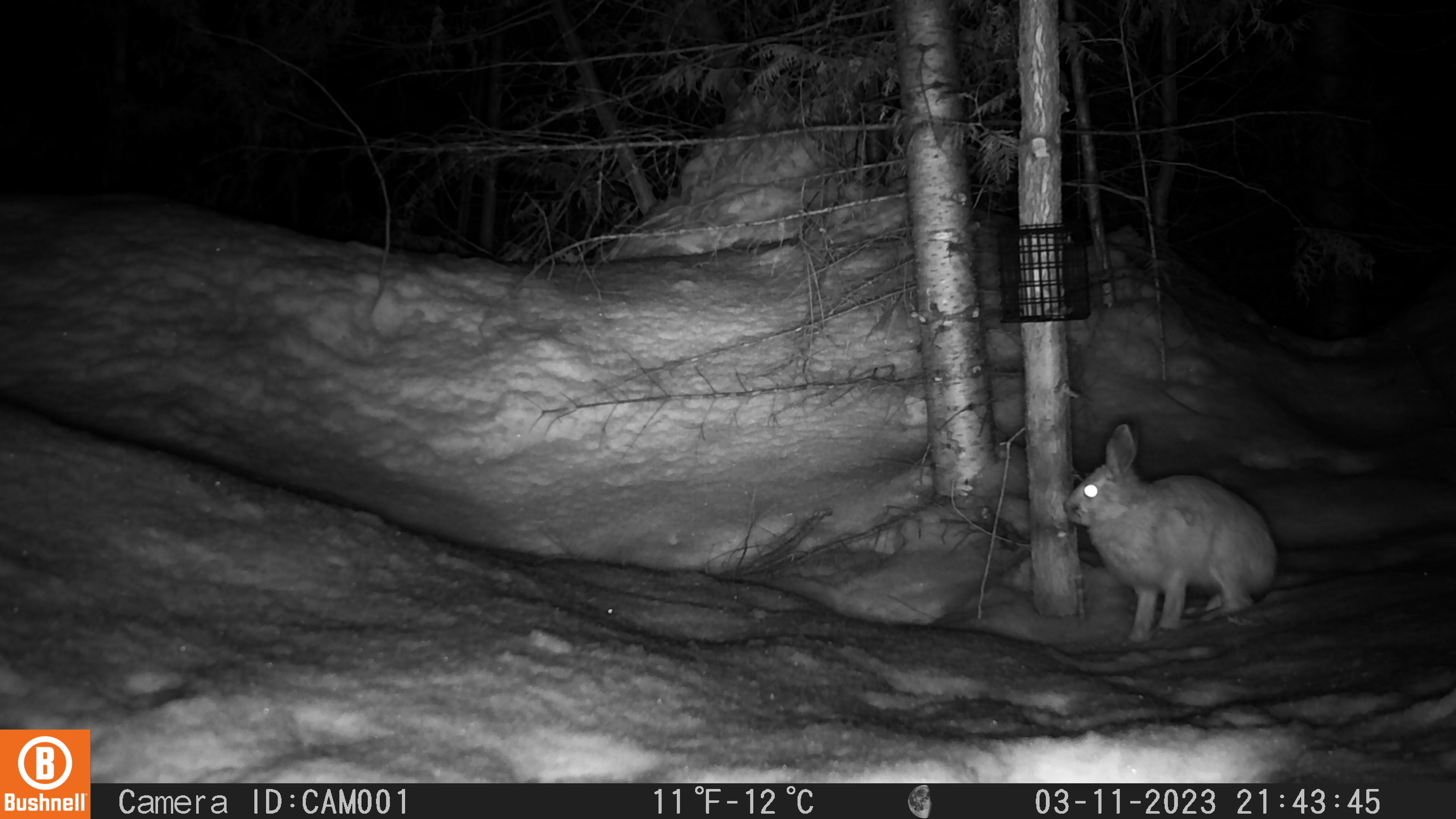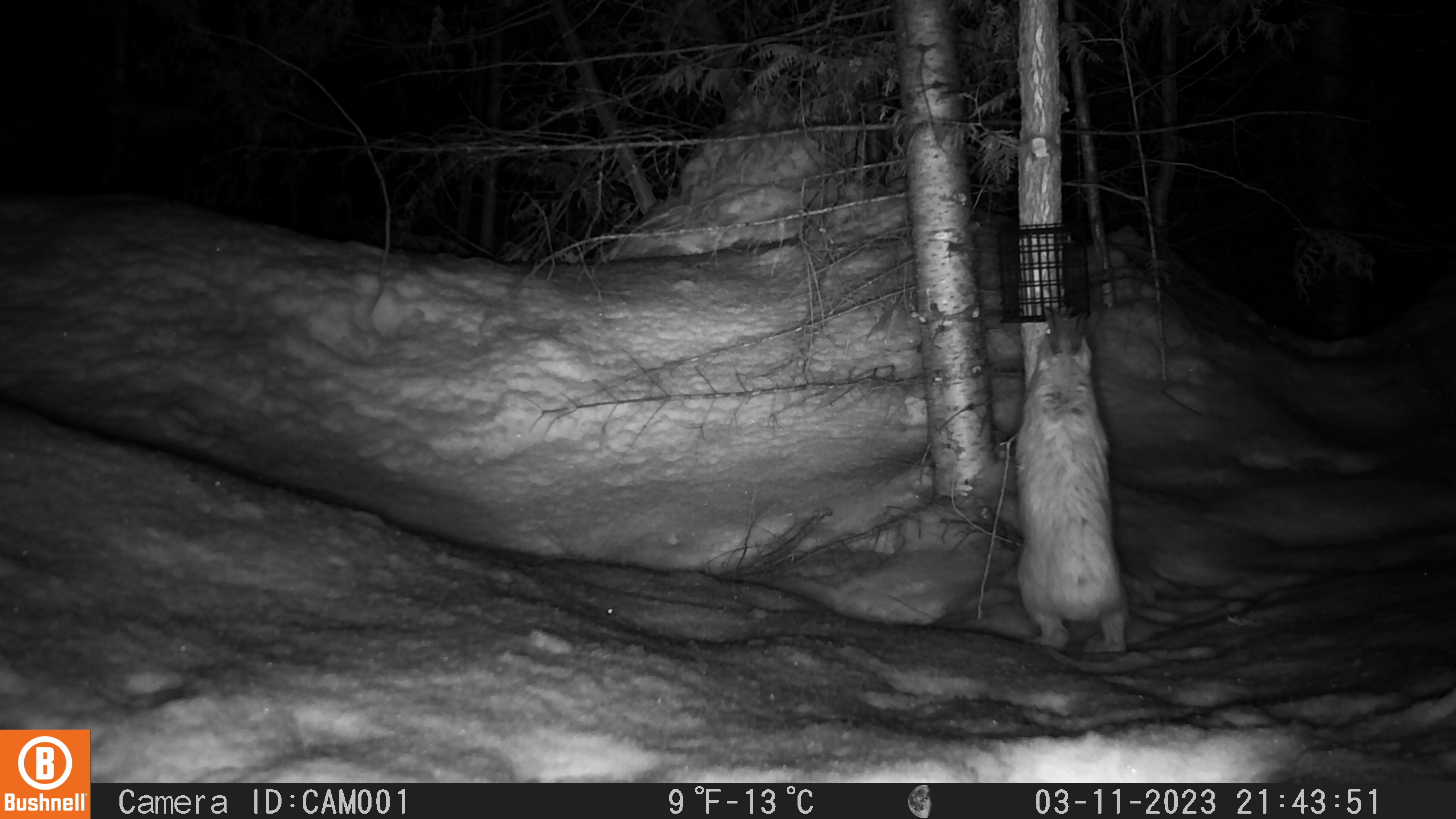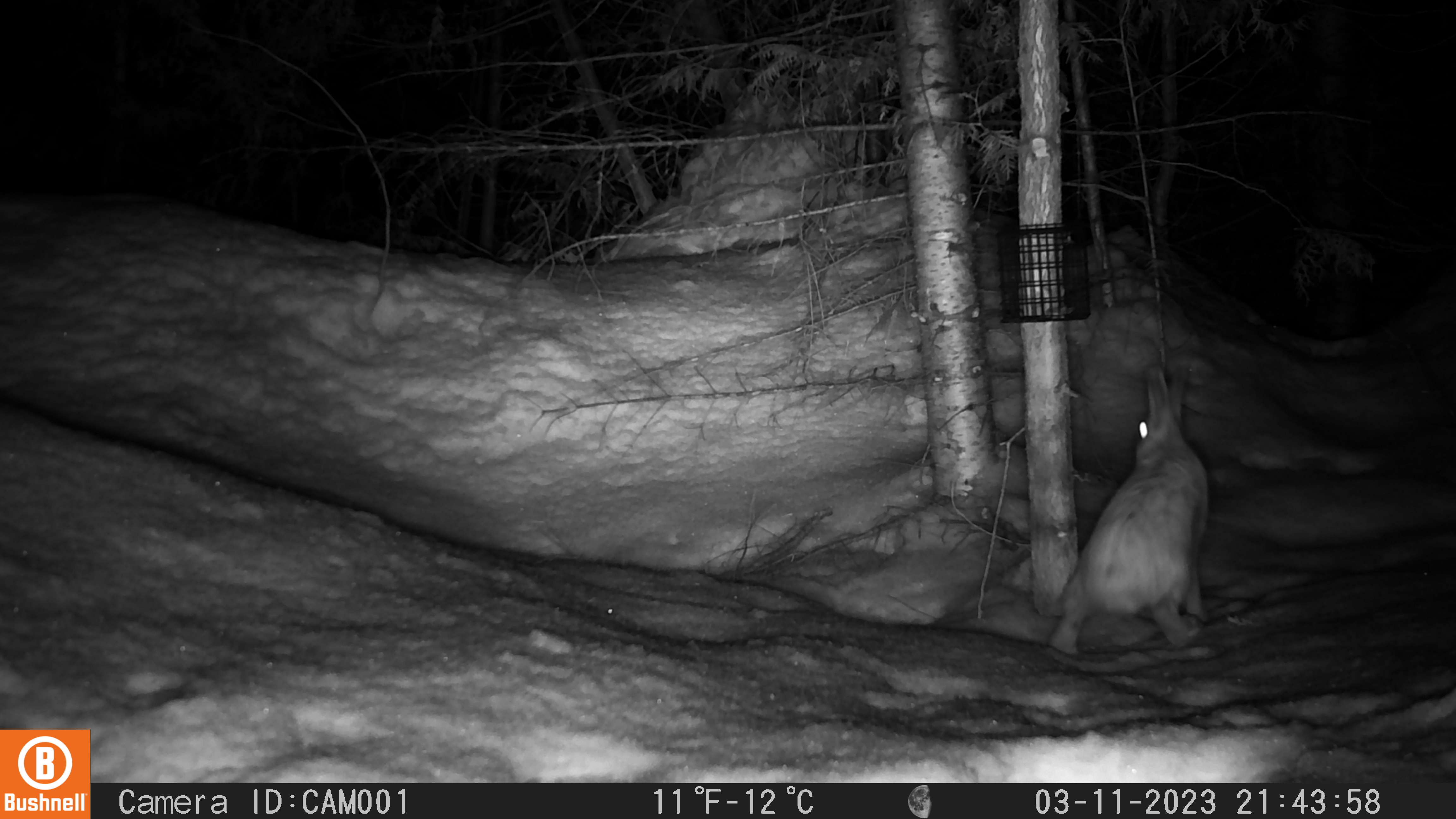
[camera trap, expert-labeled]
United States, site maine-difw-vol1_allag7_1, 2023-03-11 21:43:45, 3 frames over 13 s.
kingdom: Animalia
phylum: Chordata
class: Mammalia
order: Lagomorpha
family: Leporidae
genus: Lepus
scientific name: Lepus americanus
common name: snowshoe hare